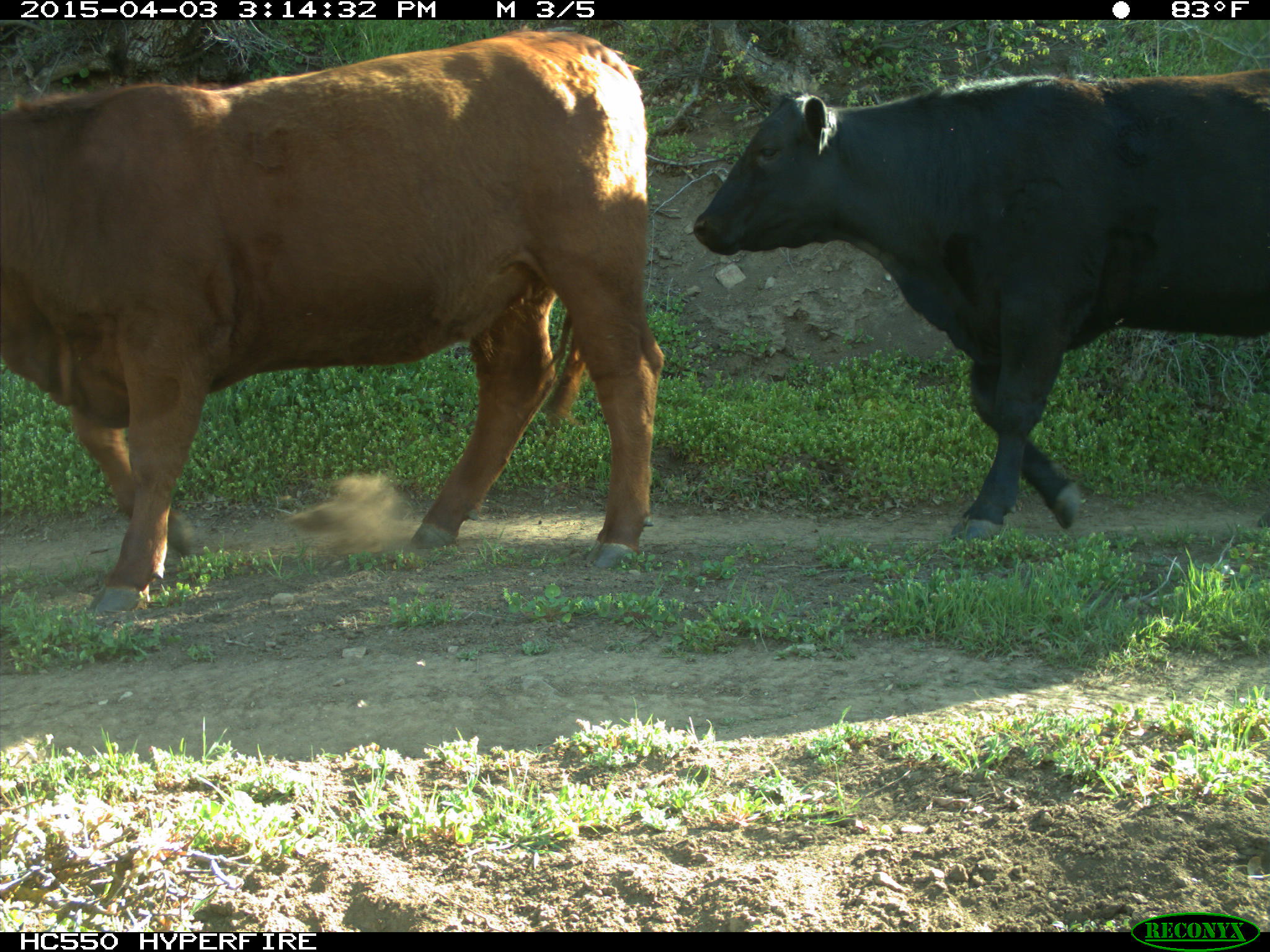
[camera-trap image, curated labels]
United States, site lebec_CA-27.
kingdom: Animalia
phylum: Chordata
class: Mammalia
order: Artiodactyla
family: Bovidae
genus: Bos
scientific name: Bos taurus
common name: domestic cow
Bos taurus (domestic cow).